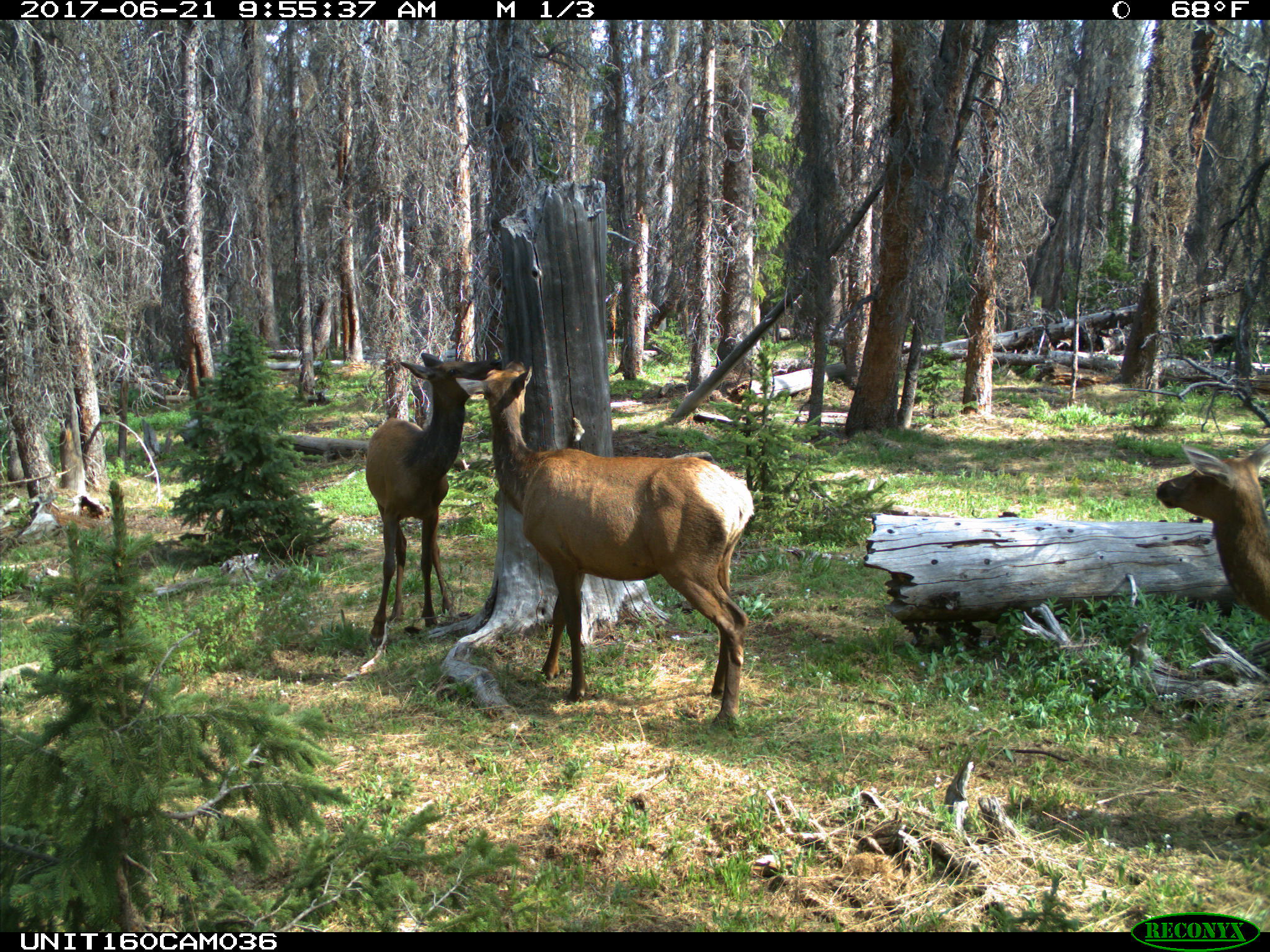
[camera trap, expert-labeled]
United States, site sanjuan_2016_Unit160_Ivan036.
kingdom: Animalia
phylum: Chordata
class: Mammalia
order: Artiodactyla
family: Cervidae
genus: Cervus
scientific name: Cervus elaphus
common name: red deer